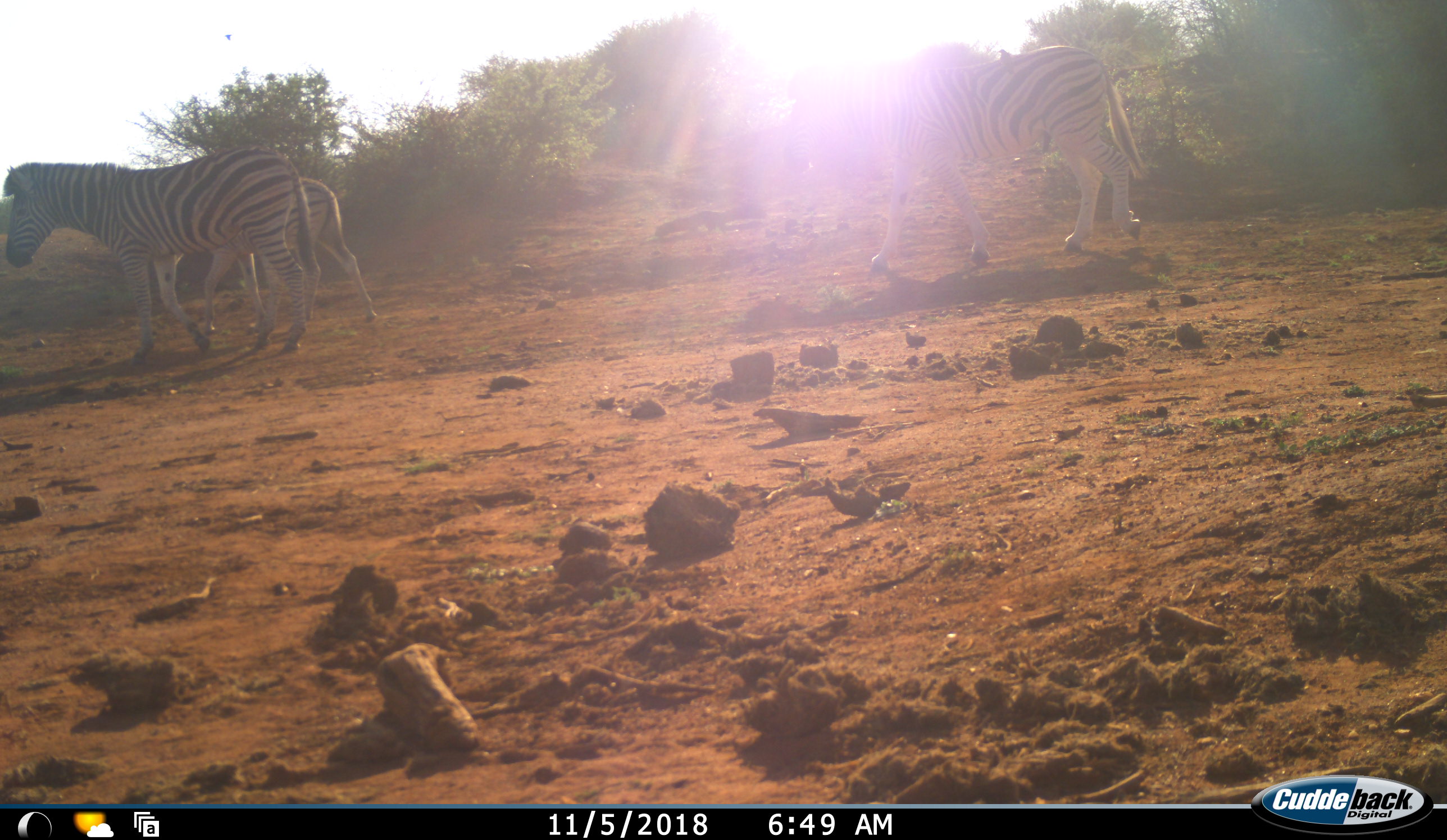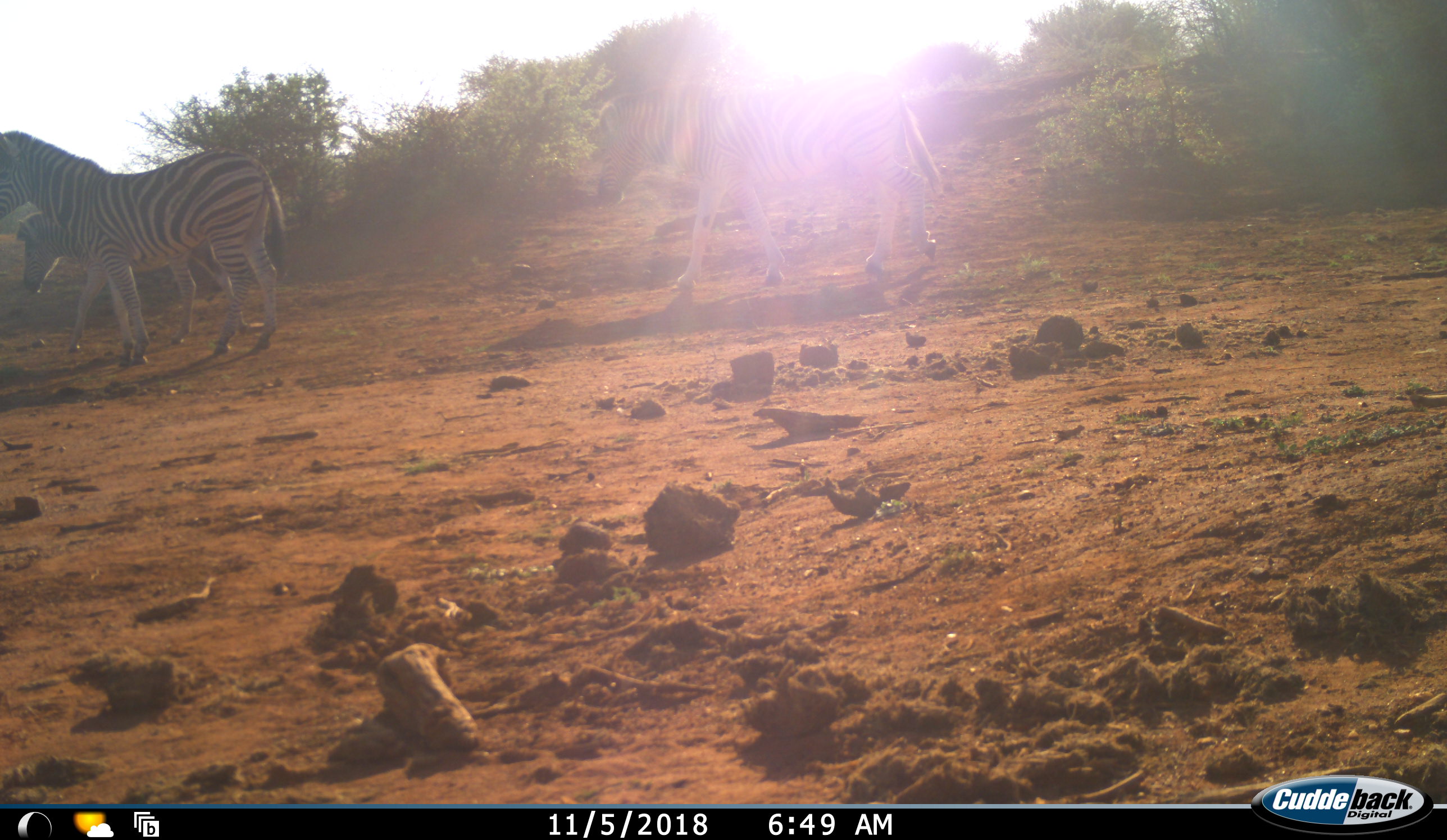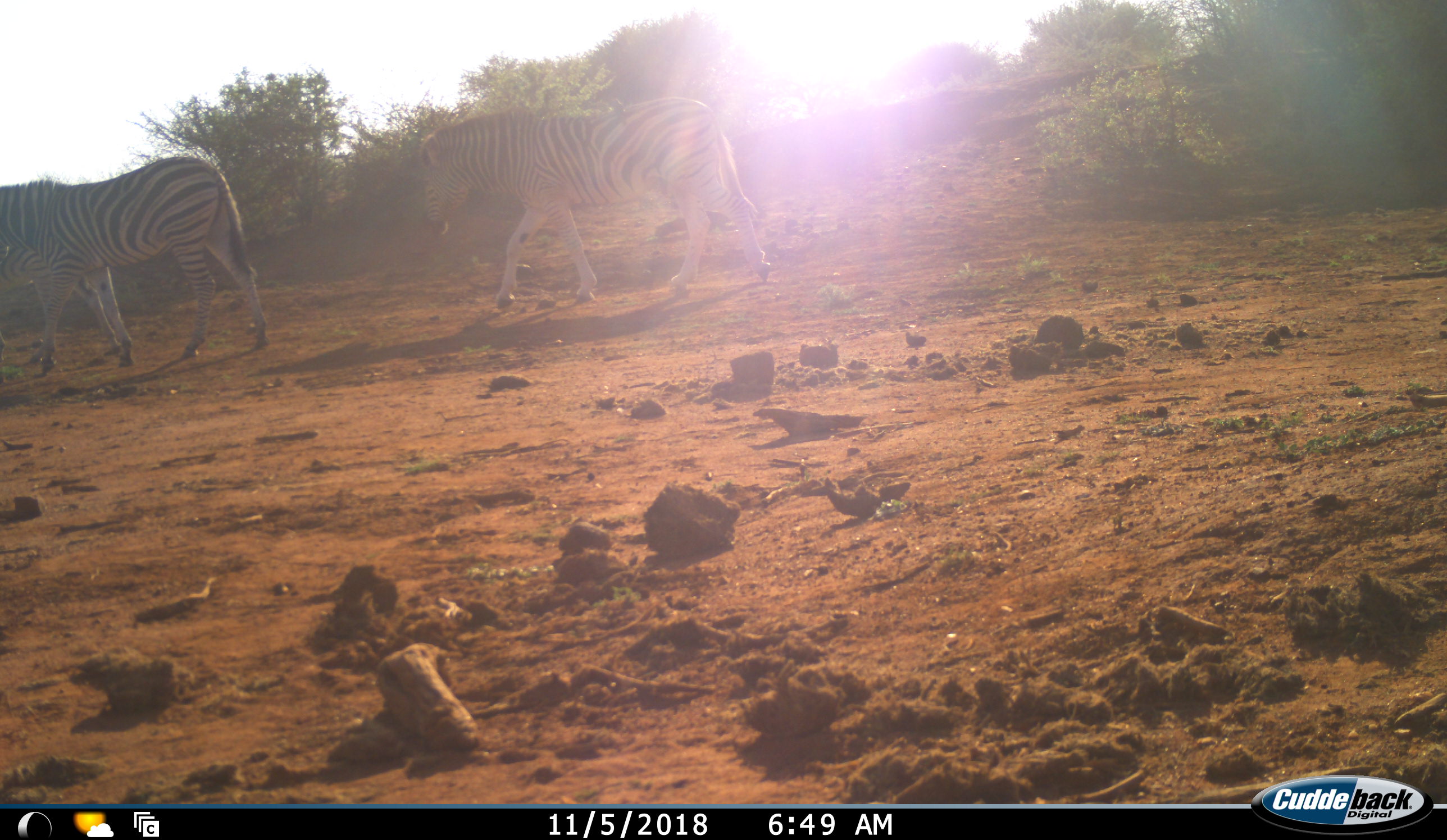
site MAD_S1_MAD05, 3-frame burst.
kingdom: Animalia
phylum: Chordata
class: Mammalia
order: Perissodactyla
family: Equidae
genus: Equus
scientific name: Equus quagga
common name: plains zebra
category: zebraplains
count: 3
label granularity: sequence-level